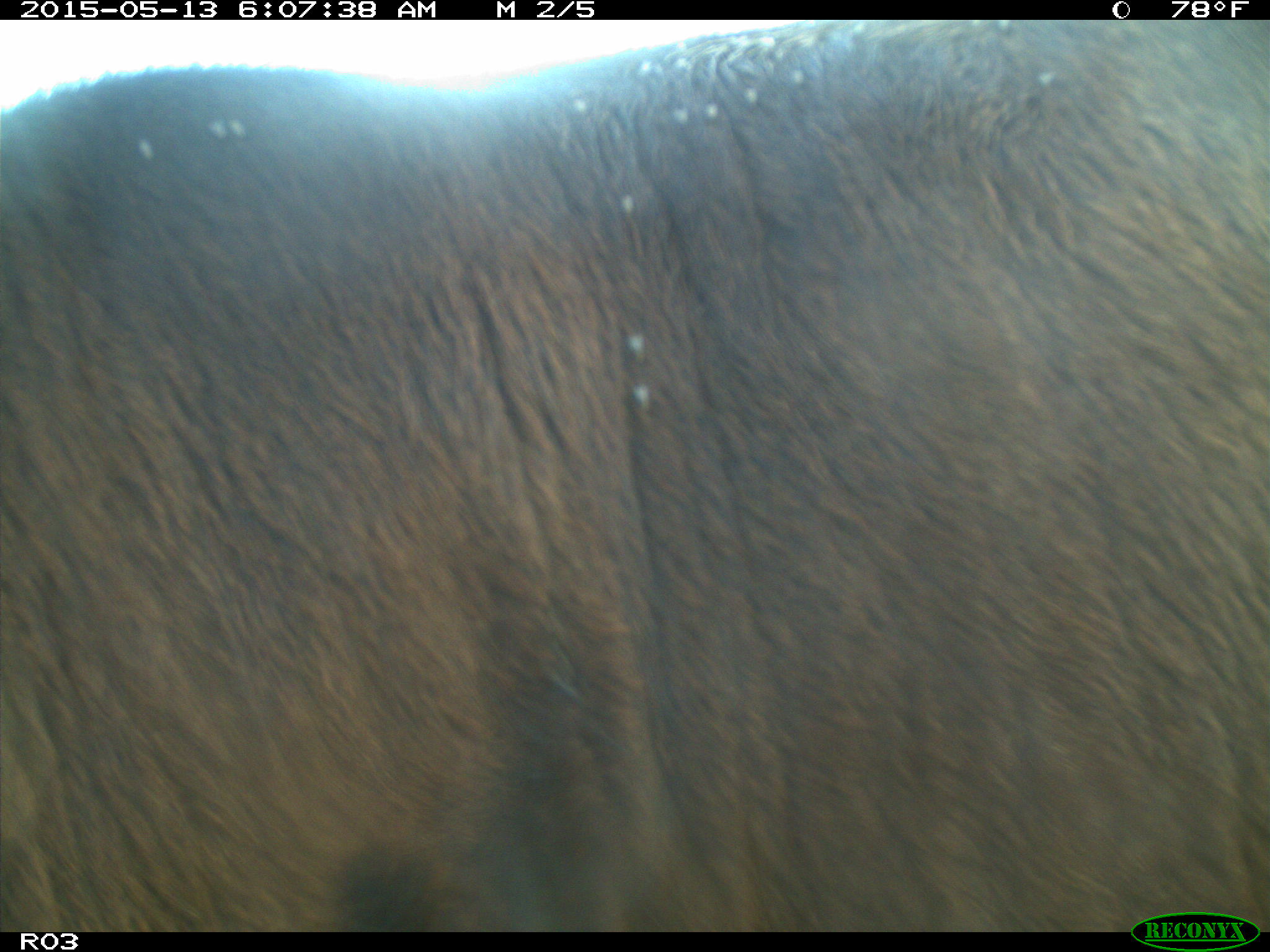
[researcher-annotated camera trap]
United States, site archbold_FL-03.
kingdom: Animalia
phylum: Chordata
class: Mammalia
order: Artiodactyla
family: Bovidae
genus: Bos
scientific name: Bos taurus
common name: domestic cow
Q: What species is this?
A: Bos taurus (domestic cow).